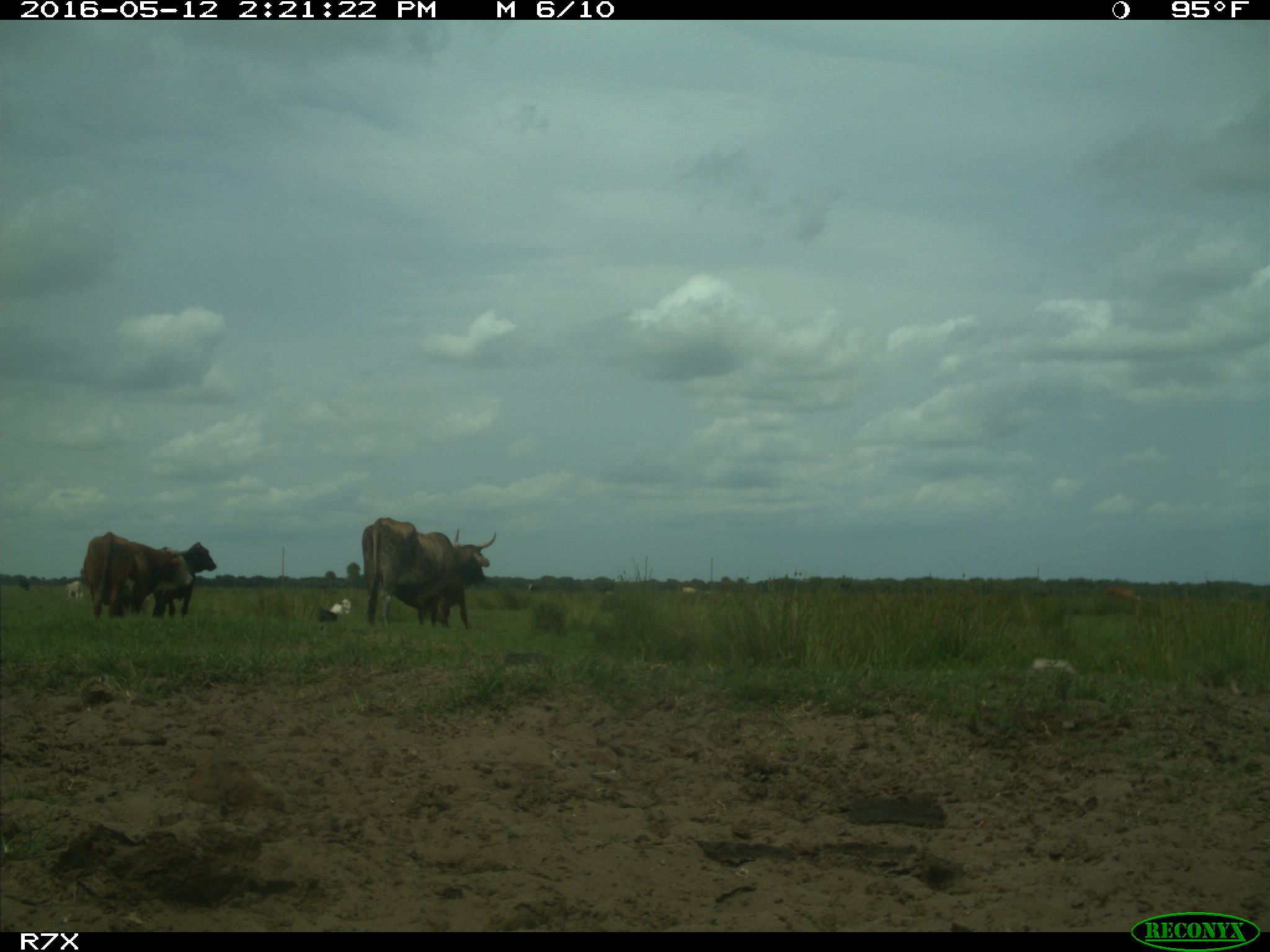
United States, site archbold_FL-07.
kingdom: Animalia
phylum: Chordata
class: Mammalia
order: Artiodactyla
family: Bovidae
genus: Bos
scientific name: Bos taurus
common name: domestic cow